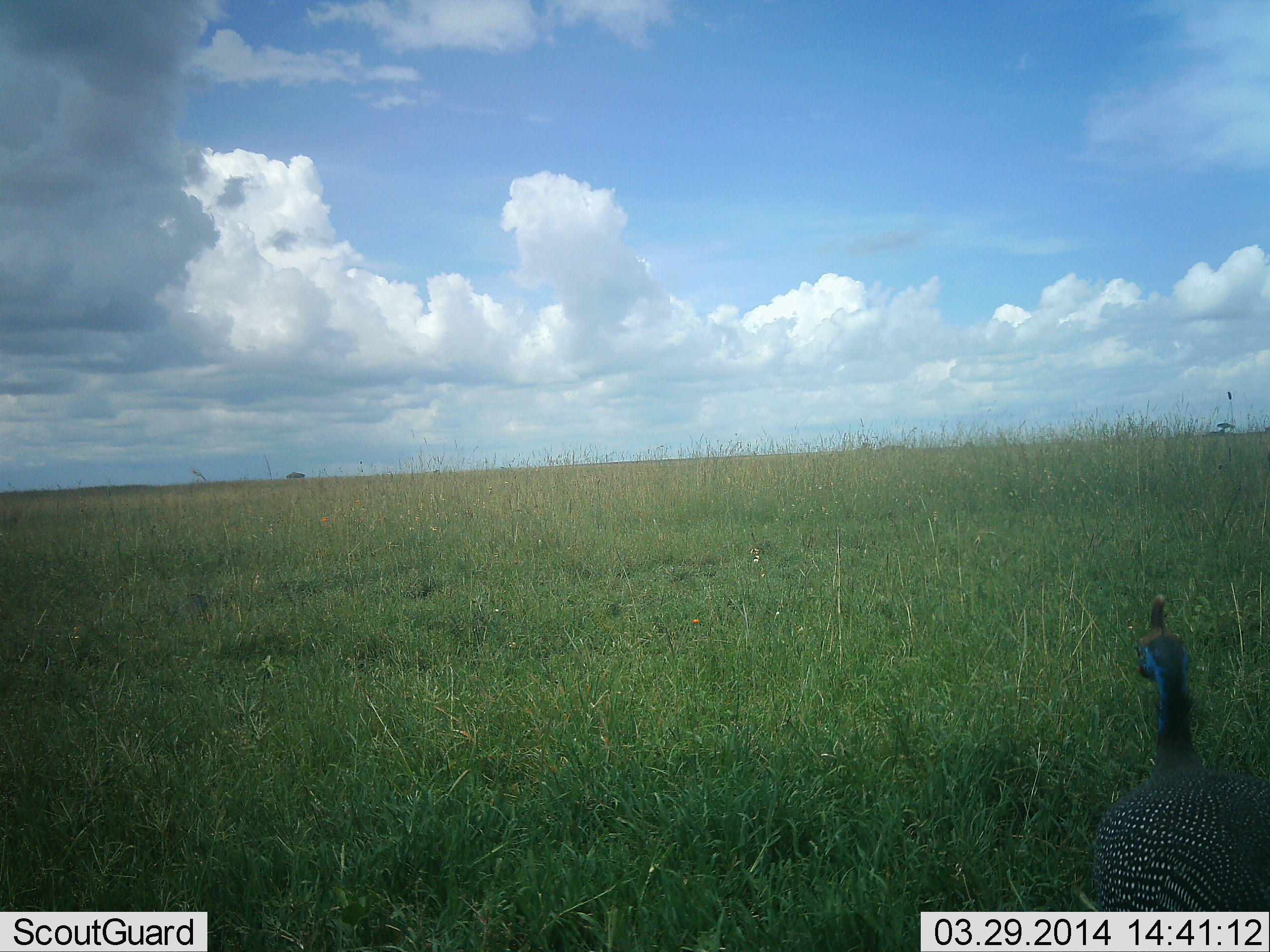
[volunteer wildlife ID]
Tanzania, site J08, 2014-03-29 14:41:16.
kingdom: Animalia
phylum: Chordata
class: Aves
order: Galliformes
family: Numididae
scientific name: Numididae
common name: guinea fowl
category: guineafowl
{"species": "guineafowl (guinea fowl) (Numididae)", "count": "1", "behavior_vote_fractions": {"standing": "100%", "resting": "0%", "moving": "0%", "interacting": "0%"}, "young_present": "0%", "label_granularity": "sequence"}